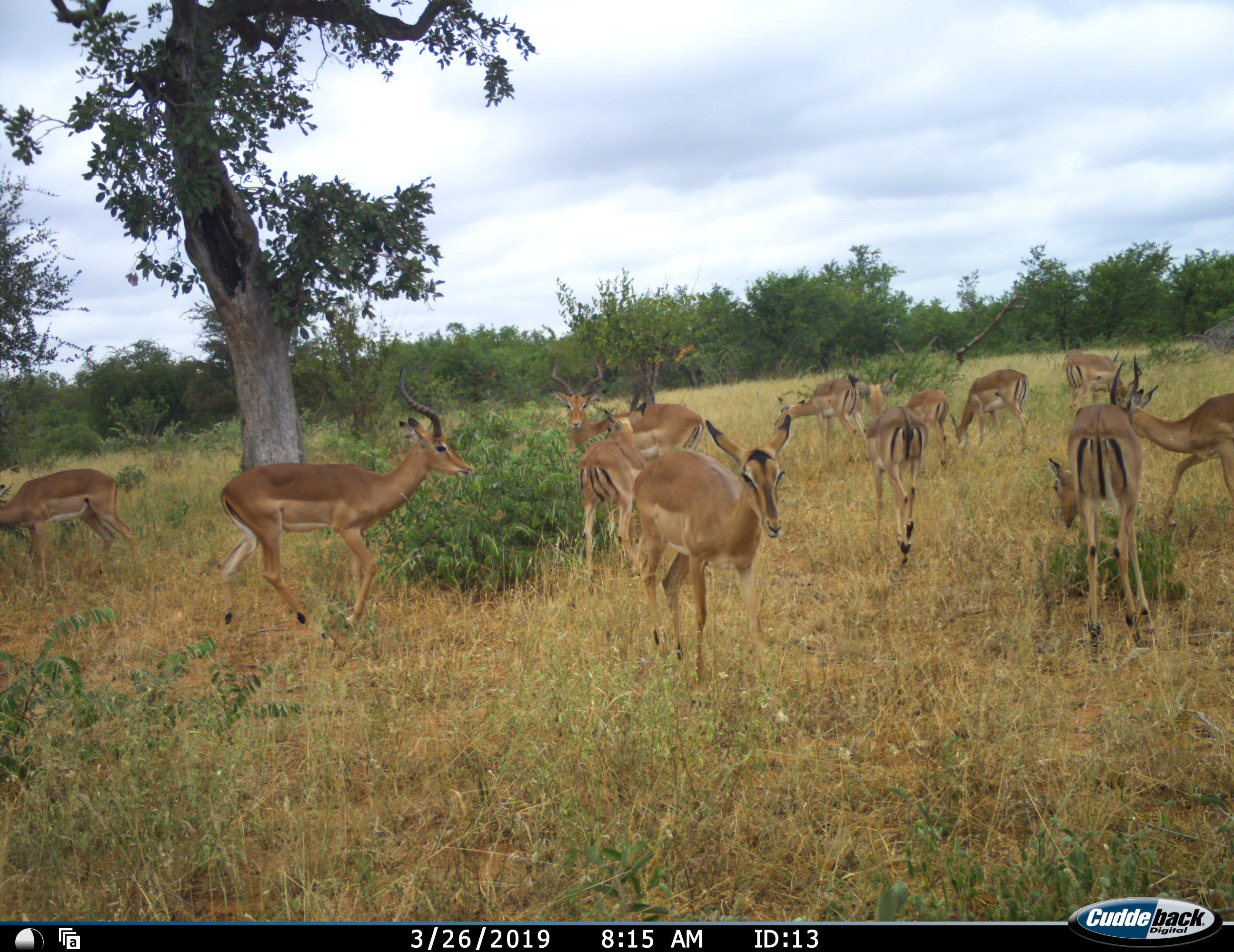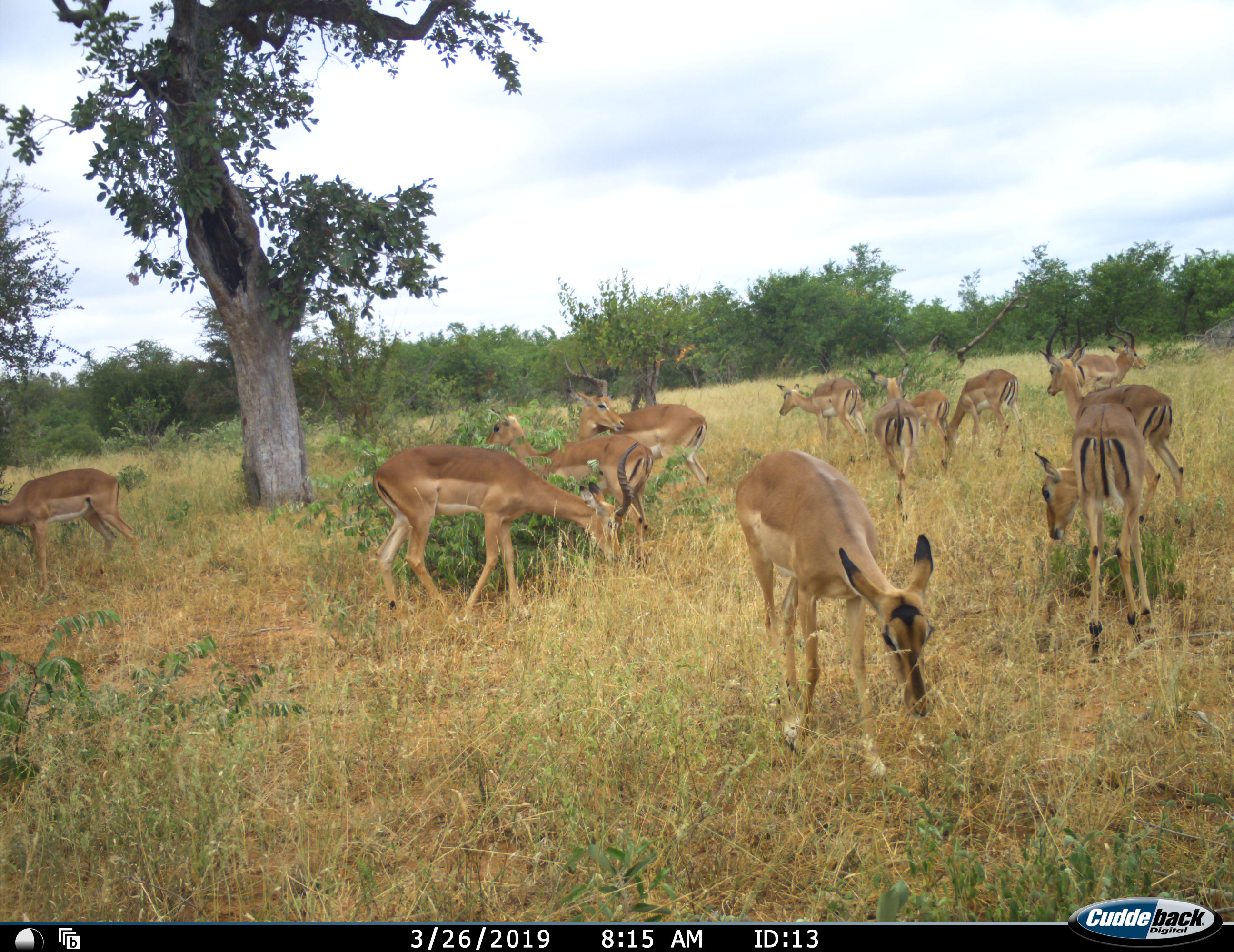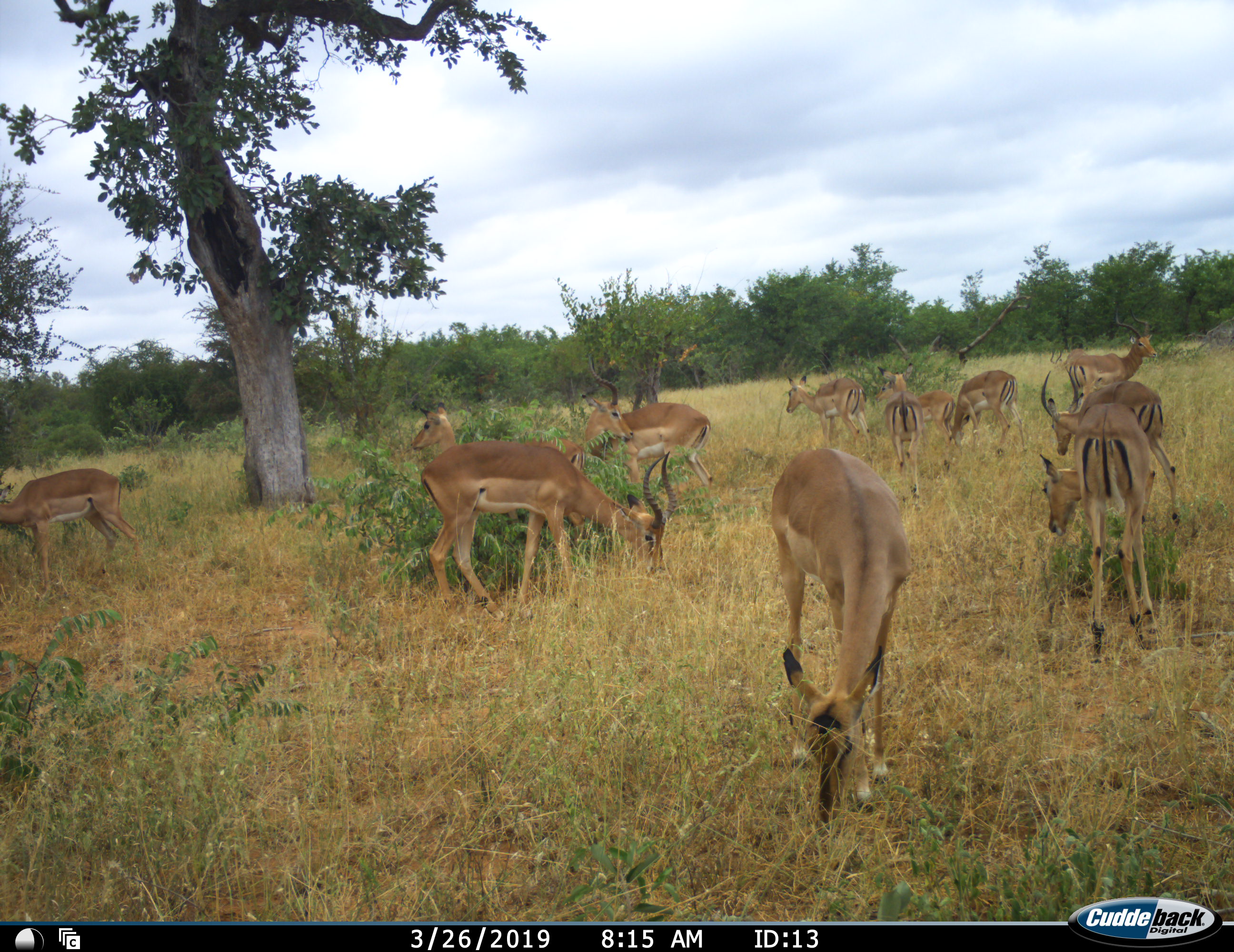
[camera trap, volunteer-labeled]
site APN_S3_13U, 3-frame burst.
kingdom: Animalia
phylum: Chordata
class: Mammalia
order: Artiodactyla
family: Bovidae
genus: Aepyceros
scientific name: Aepyceros melampus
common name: impala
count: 11-50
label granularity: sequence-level